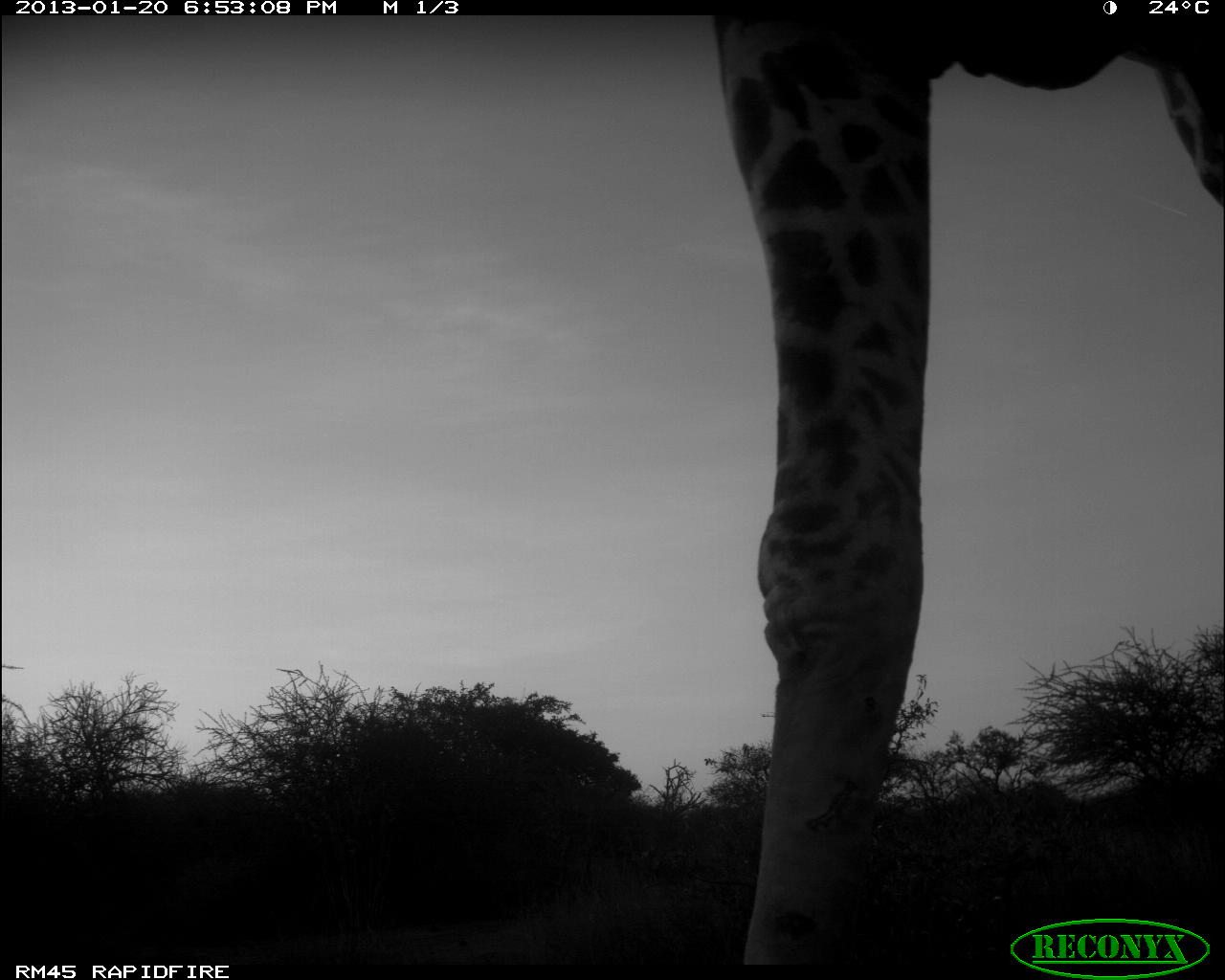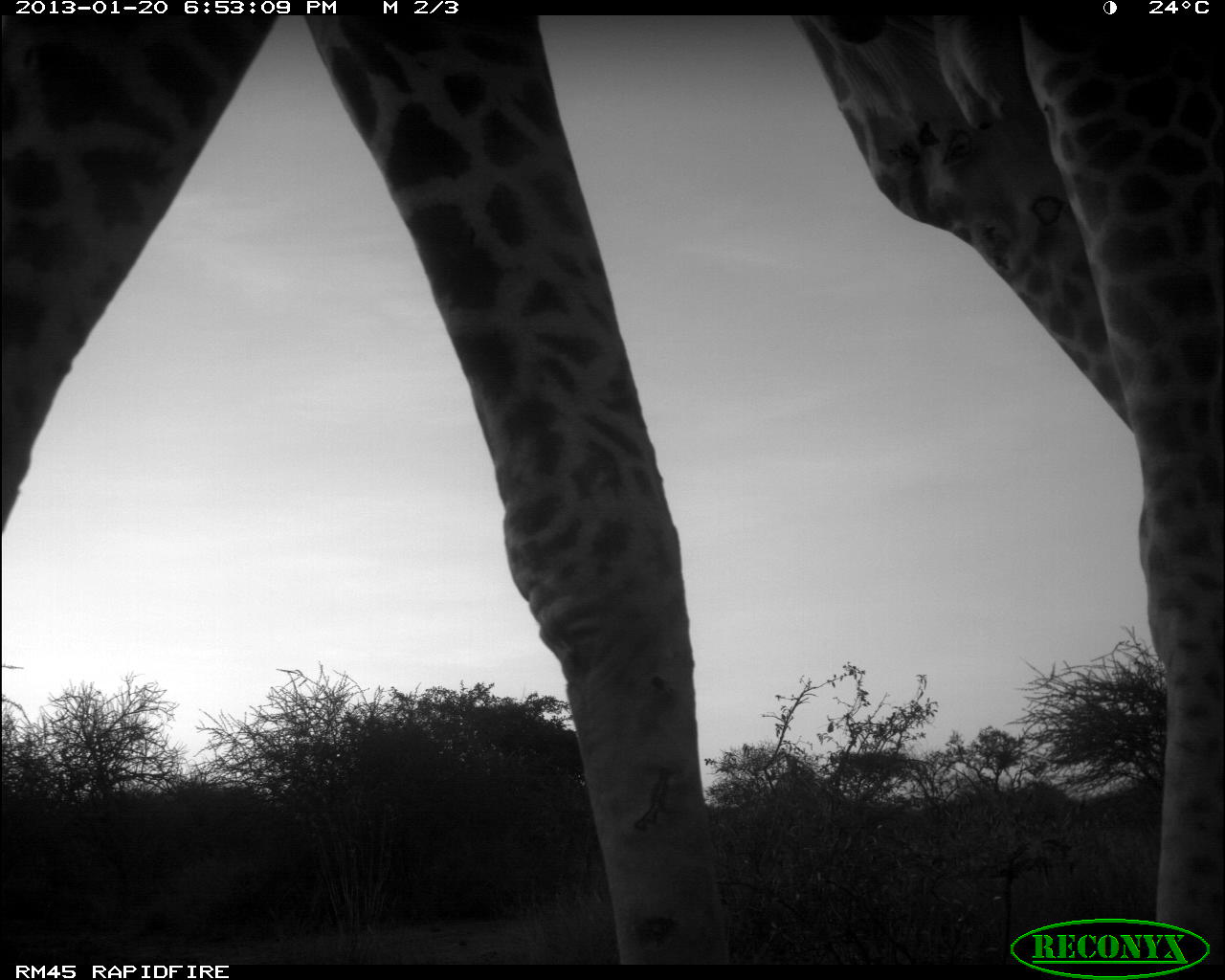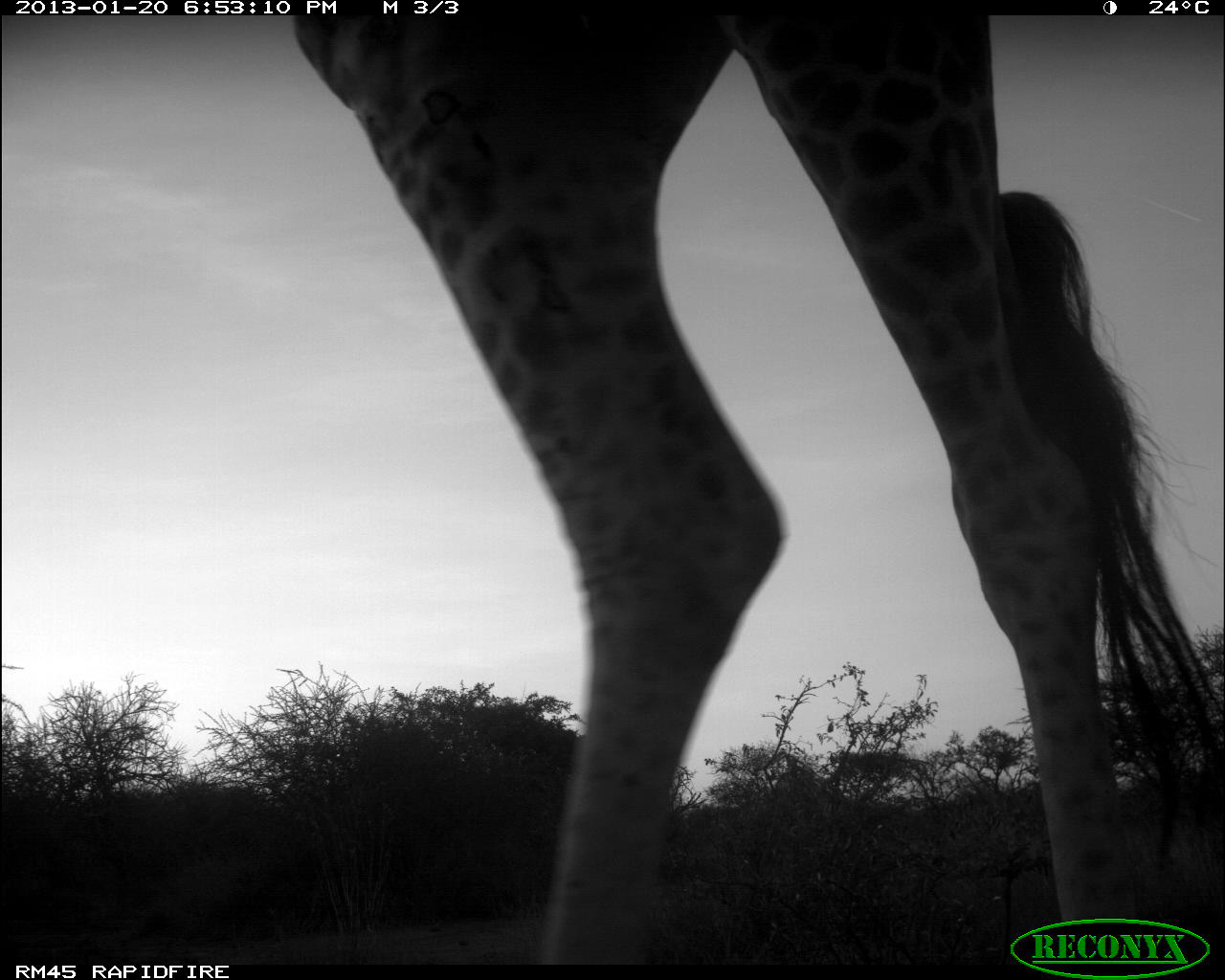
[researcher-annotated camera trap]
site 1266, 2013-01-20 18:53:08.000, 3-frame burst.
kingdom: Animalia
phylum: Chordata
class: Mammalia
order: Artiodactyla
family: Giraffidae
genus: Giraffa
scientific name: Giraffa camelopardalis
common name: giraffe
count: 1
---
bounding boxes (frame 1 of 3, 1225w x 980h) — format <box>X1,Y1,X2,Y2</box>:
giraffa camelopardalis: <box>715,8,1225,965</box>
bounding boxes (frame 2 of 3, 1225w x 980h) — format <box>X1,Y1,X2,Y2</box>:
giraffa camelopardalis: <box>0,6,1225,960</box>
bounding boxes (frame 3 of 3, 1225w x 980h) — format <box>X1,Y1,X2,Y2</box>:
giraffa camelopardalis: <box>286,6,1225,960</box>